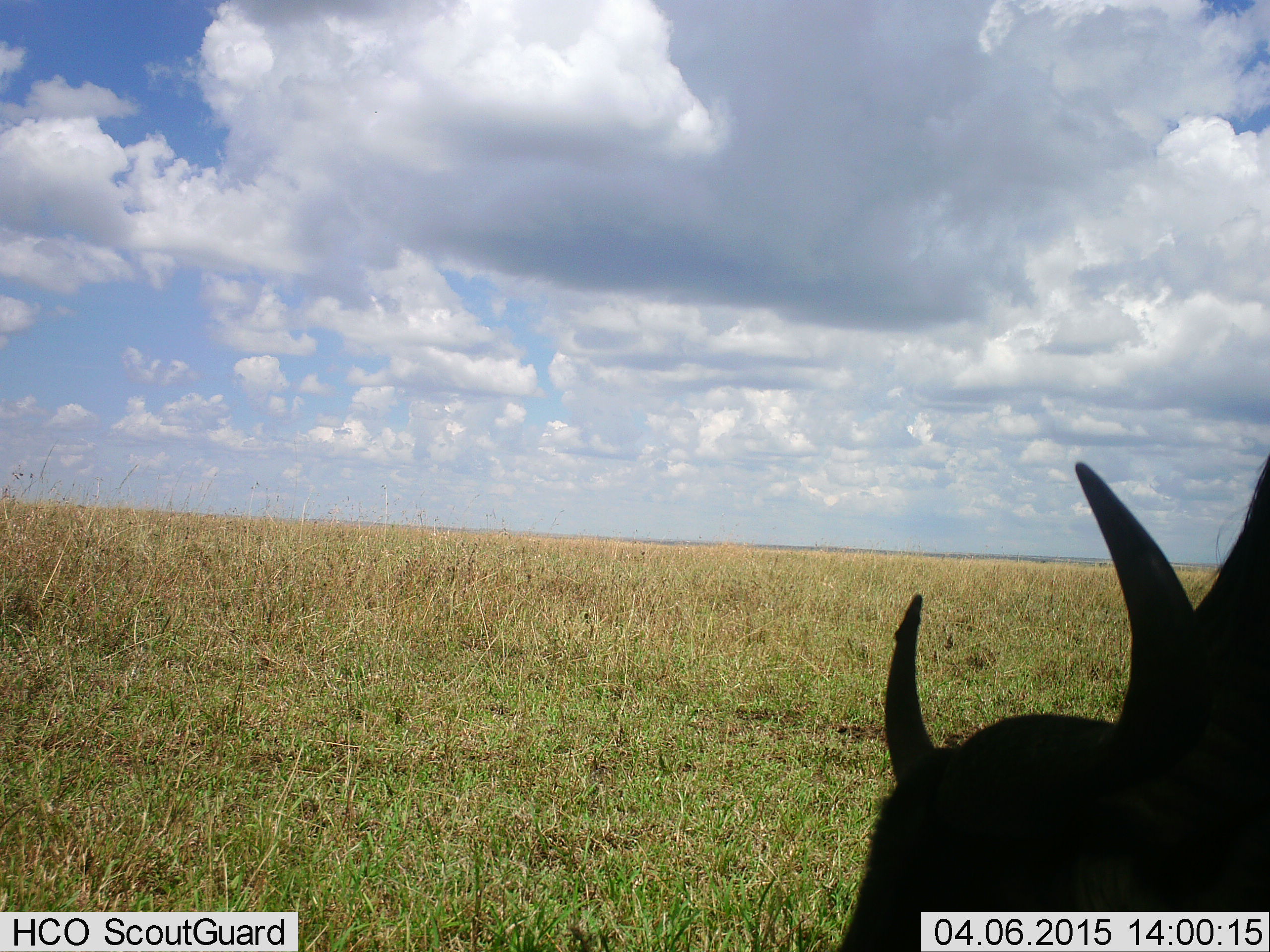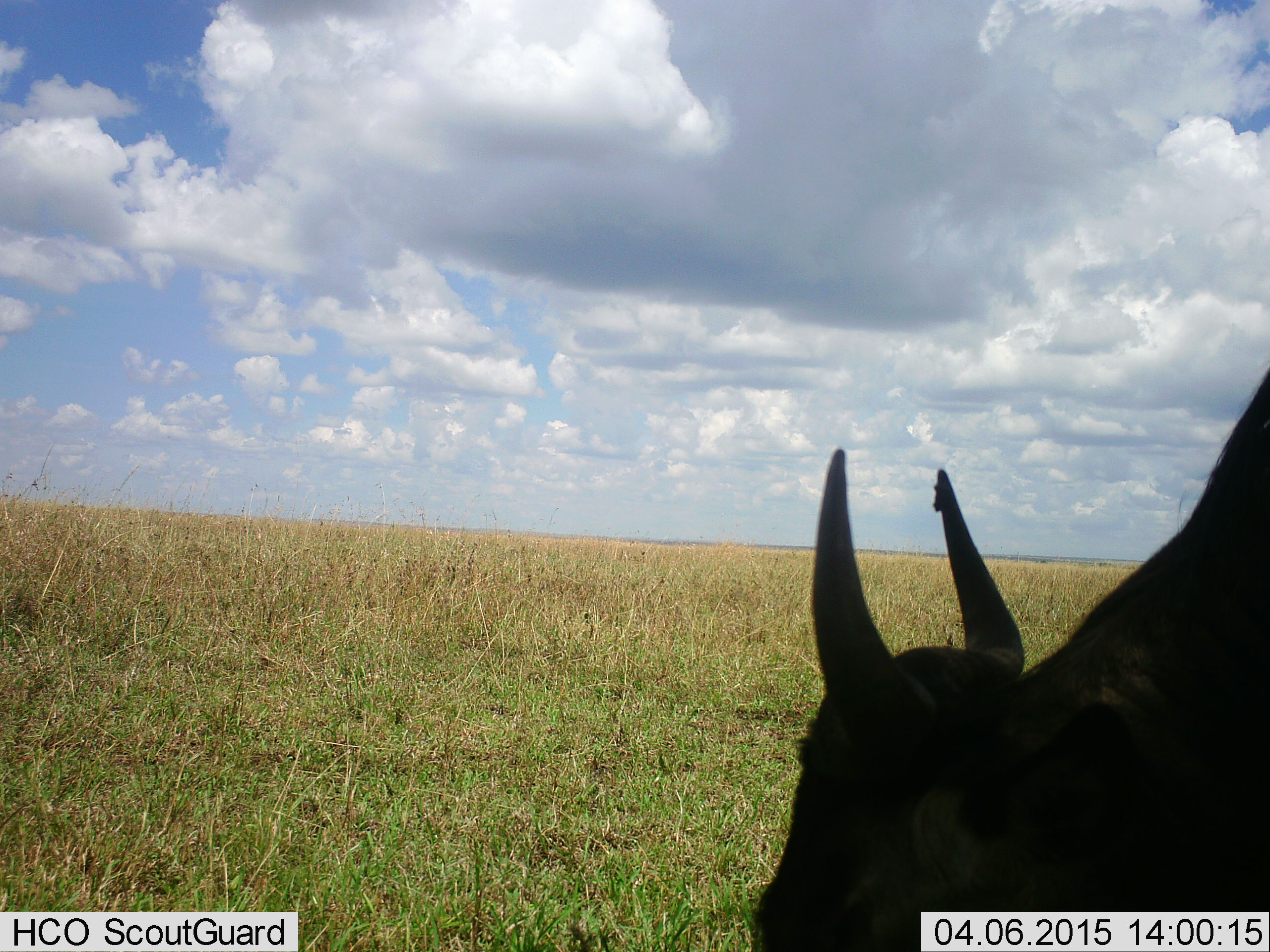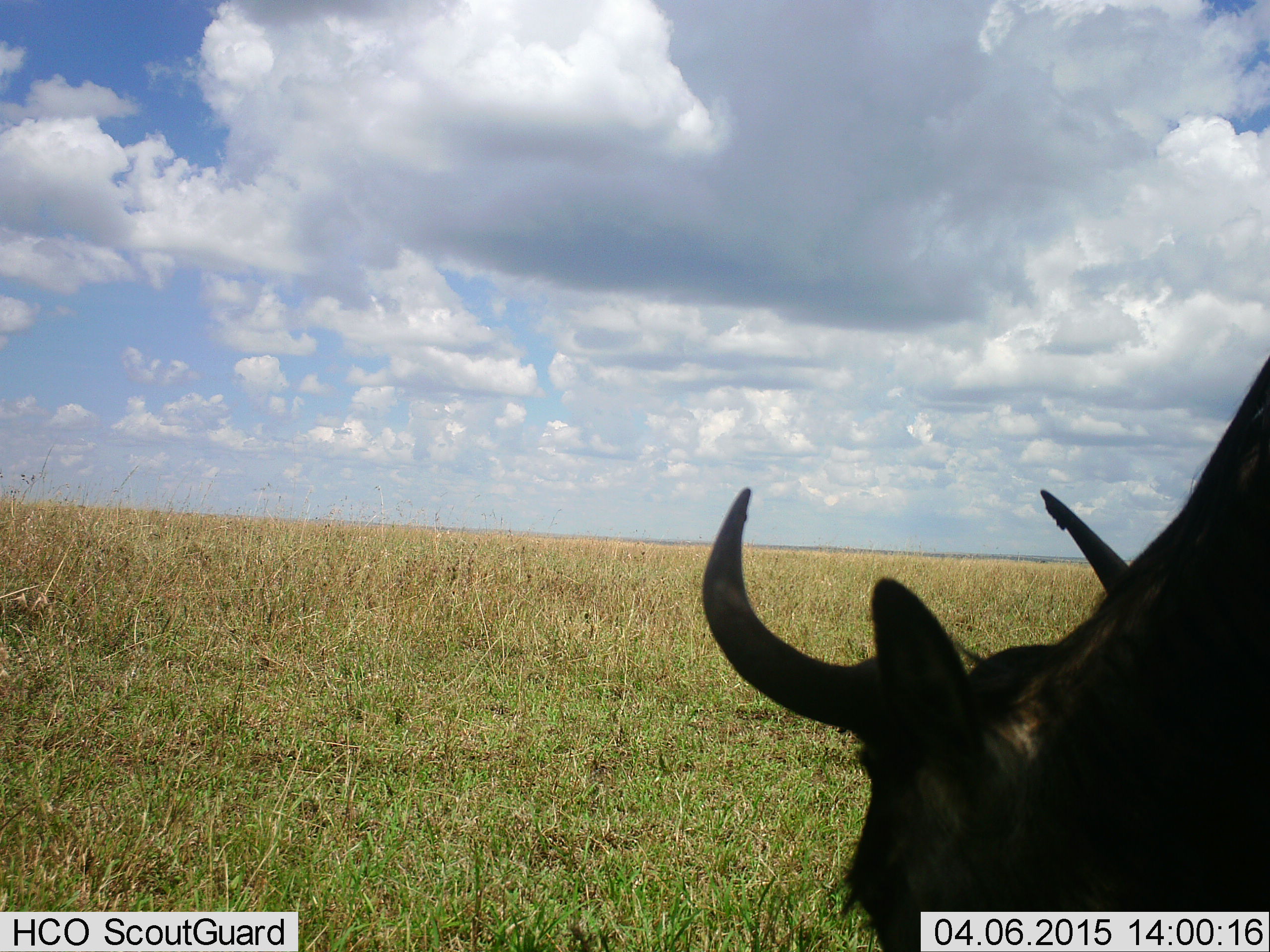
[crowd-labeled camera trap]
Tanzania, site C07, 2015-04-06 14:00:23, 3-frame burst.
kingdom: Animalia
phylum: Chordata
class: Mammalia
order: Artiodactyla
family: Bovidae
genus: Connochaetes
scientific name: Connochaetes taurinus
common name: blue wildebeest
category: wildebeest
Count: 1.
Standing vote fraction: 40%.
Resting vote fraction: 0%.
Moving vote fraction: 40%.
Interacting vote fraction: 0%.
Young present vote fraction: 0%.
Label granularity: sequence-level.